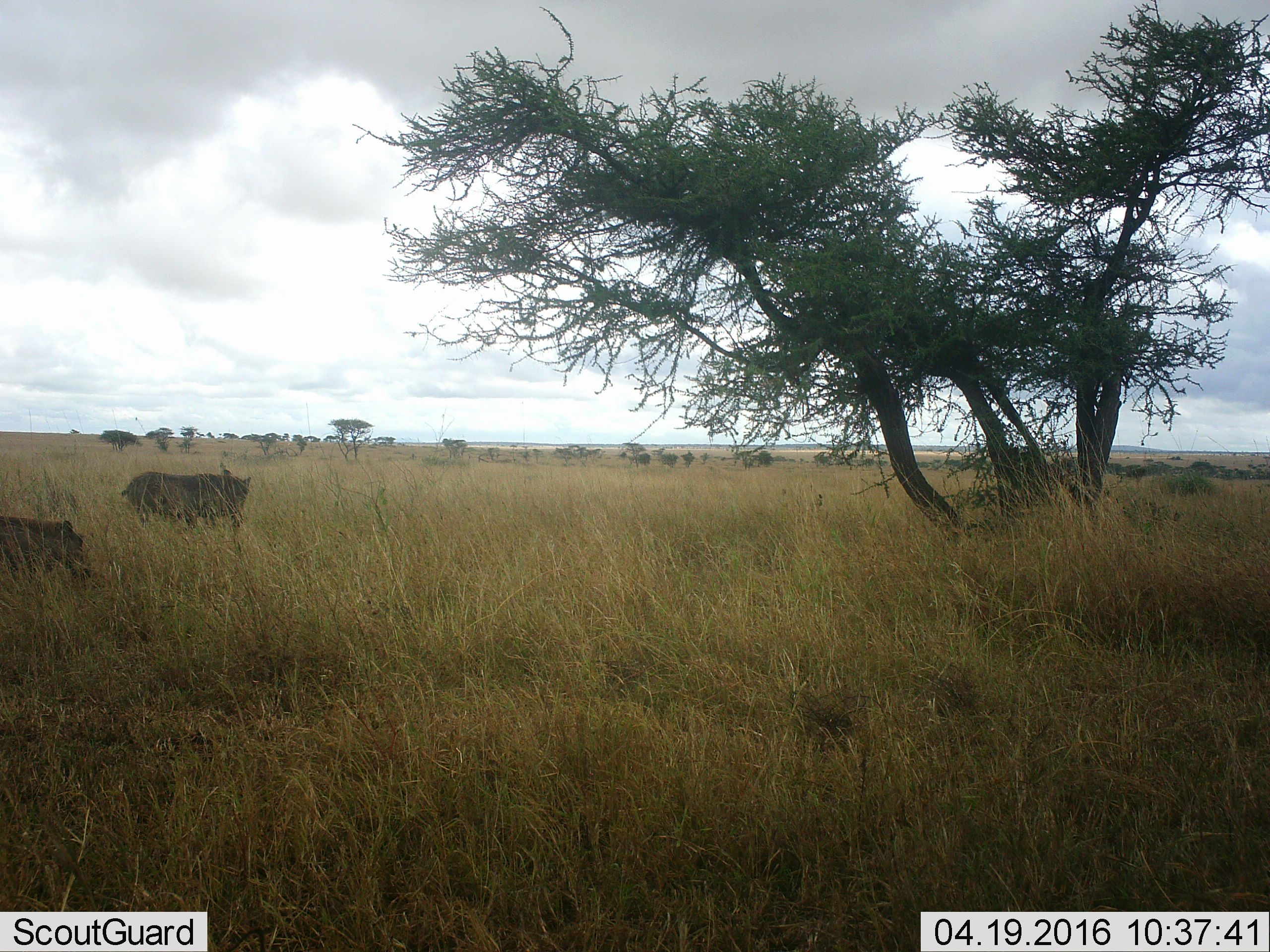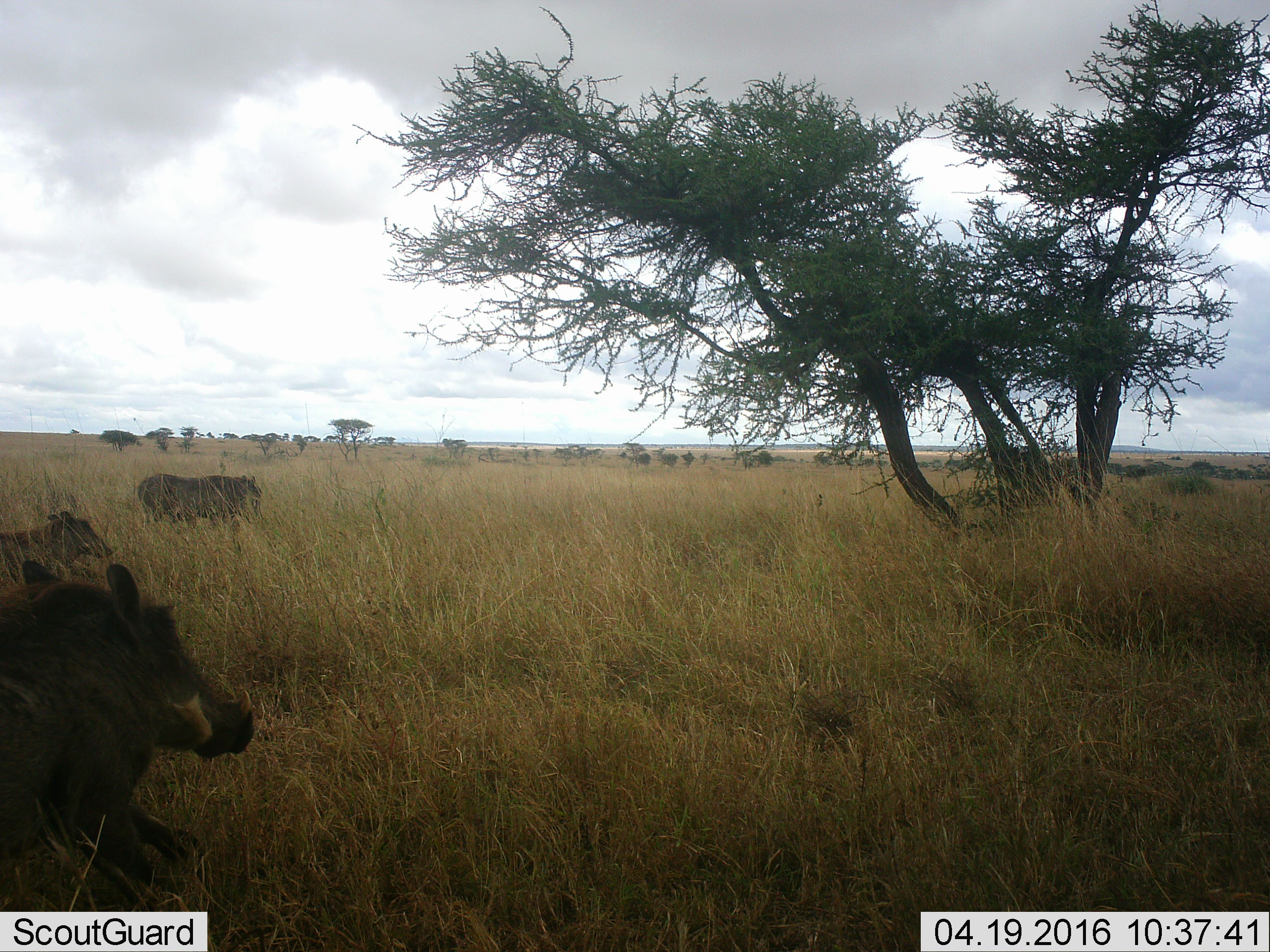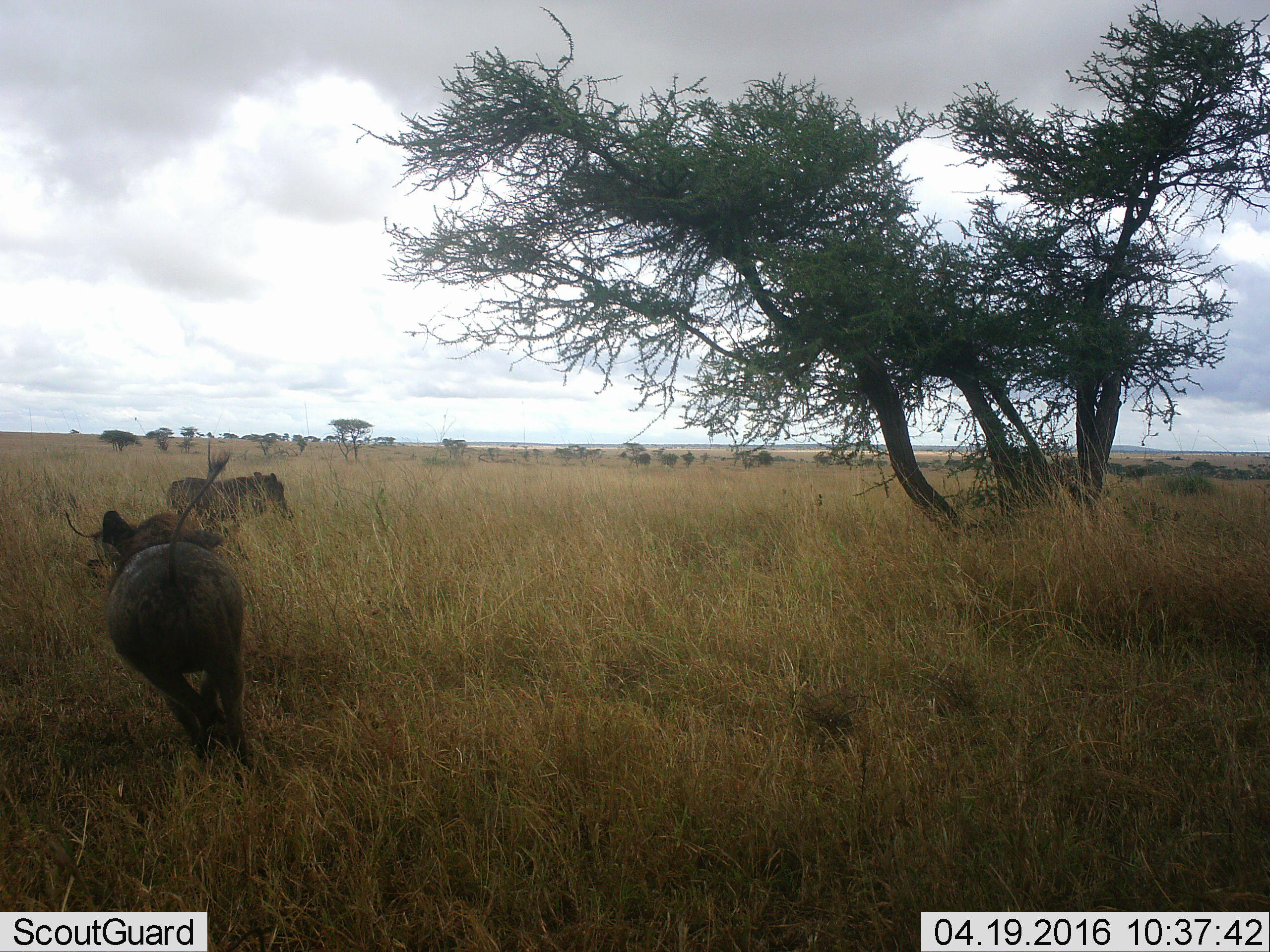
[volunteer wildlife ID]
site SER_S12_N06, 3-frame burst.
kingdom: Animalia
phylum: Chordata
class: Mammalia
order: Artiodactyla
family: Suidae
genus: Phacochoerus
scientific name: Phacochoerus africanus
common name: warthog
Warthog (Phacochoerus africanus), count 3. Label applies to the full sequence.